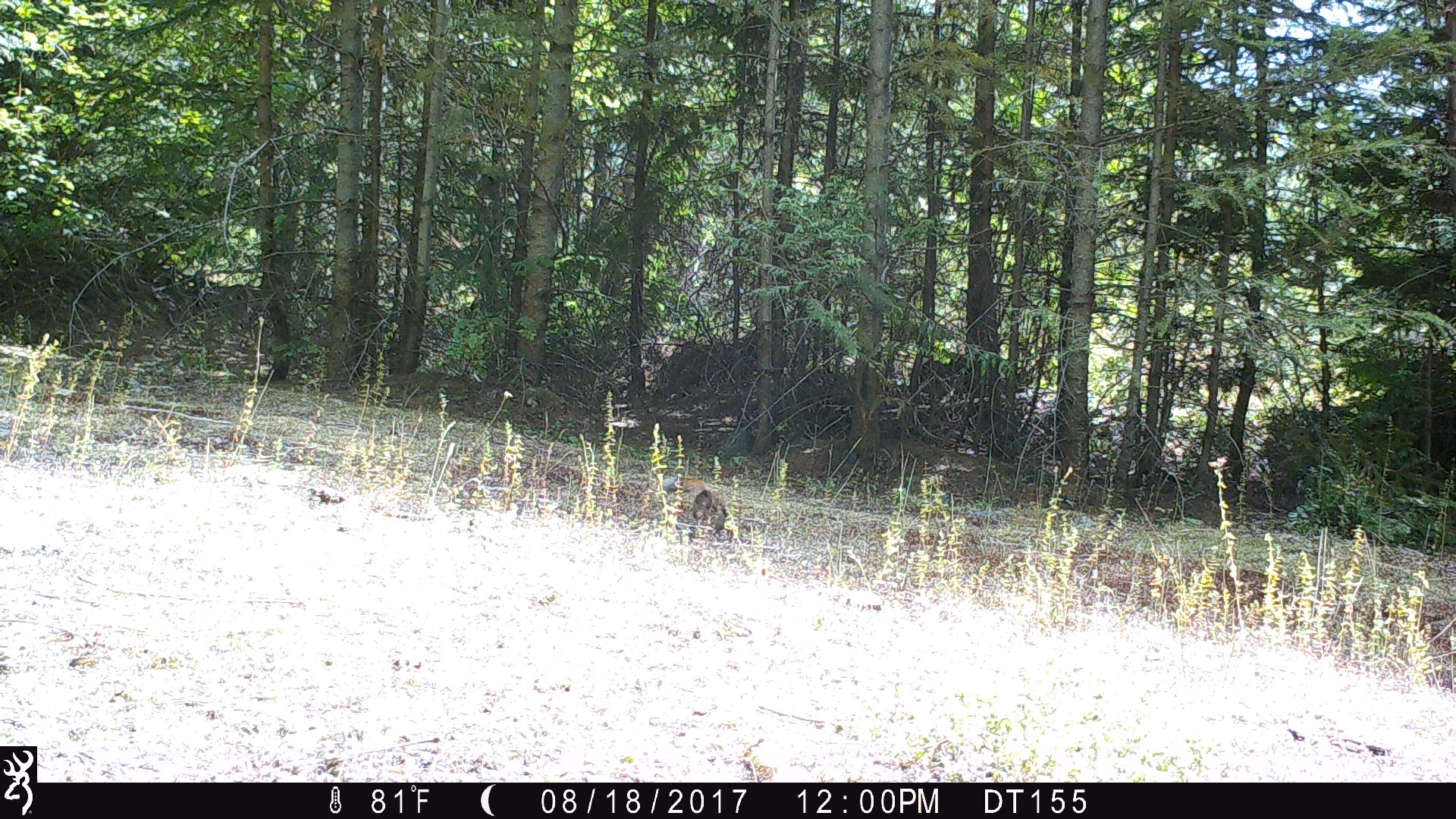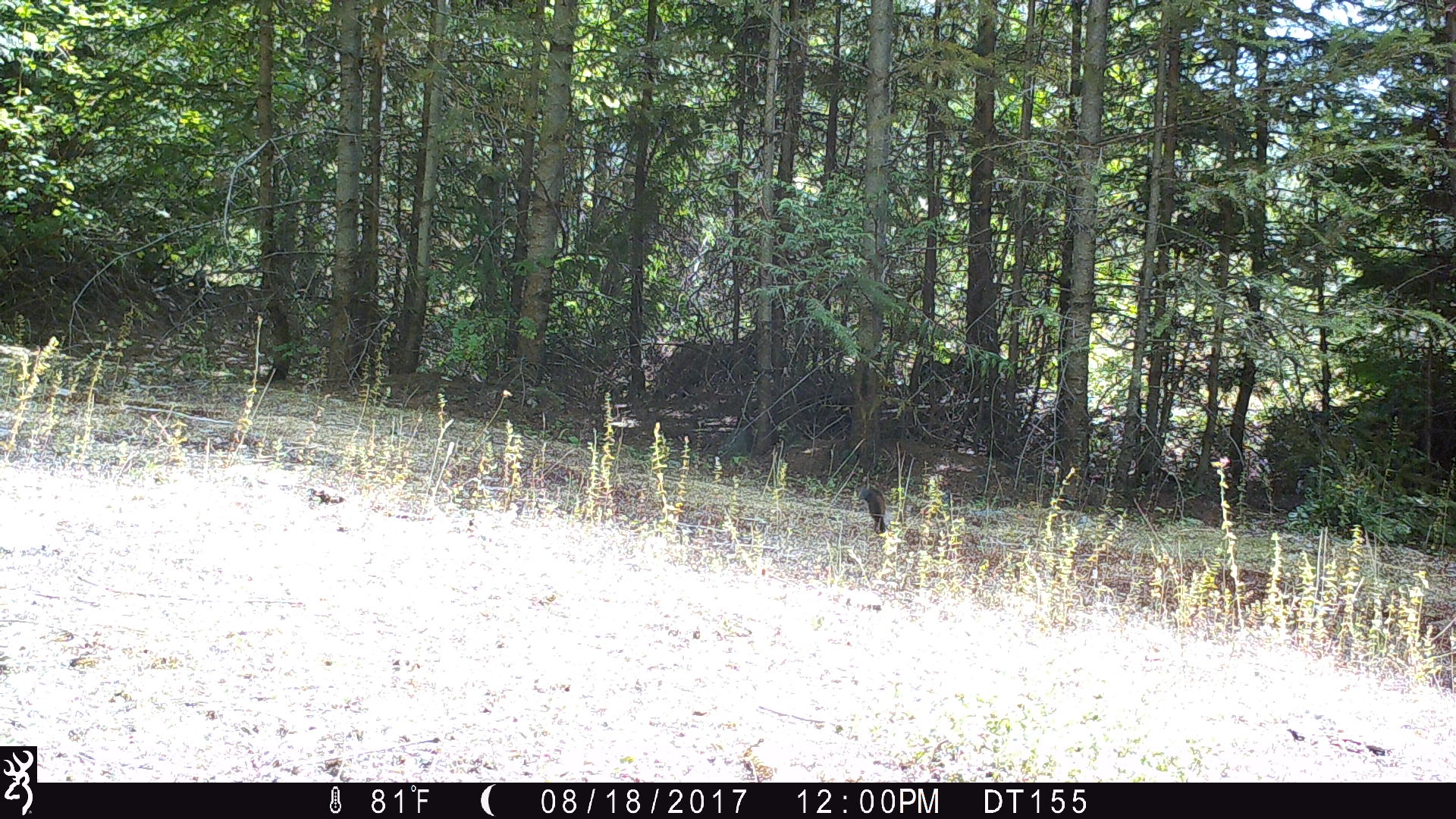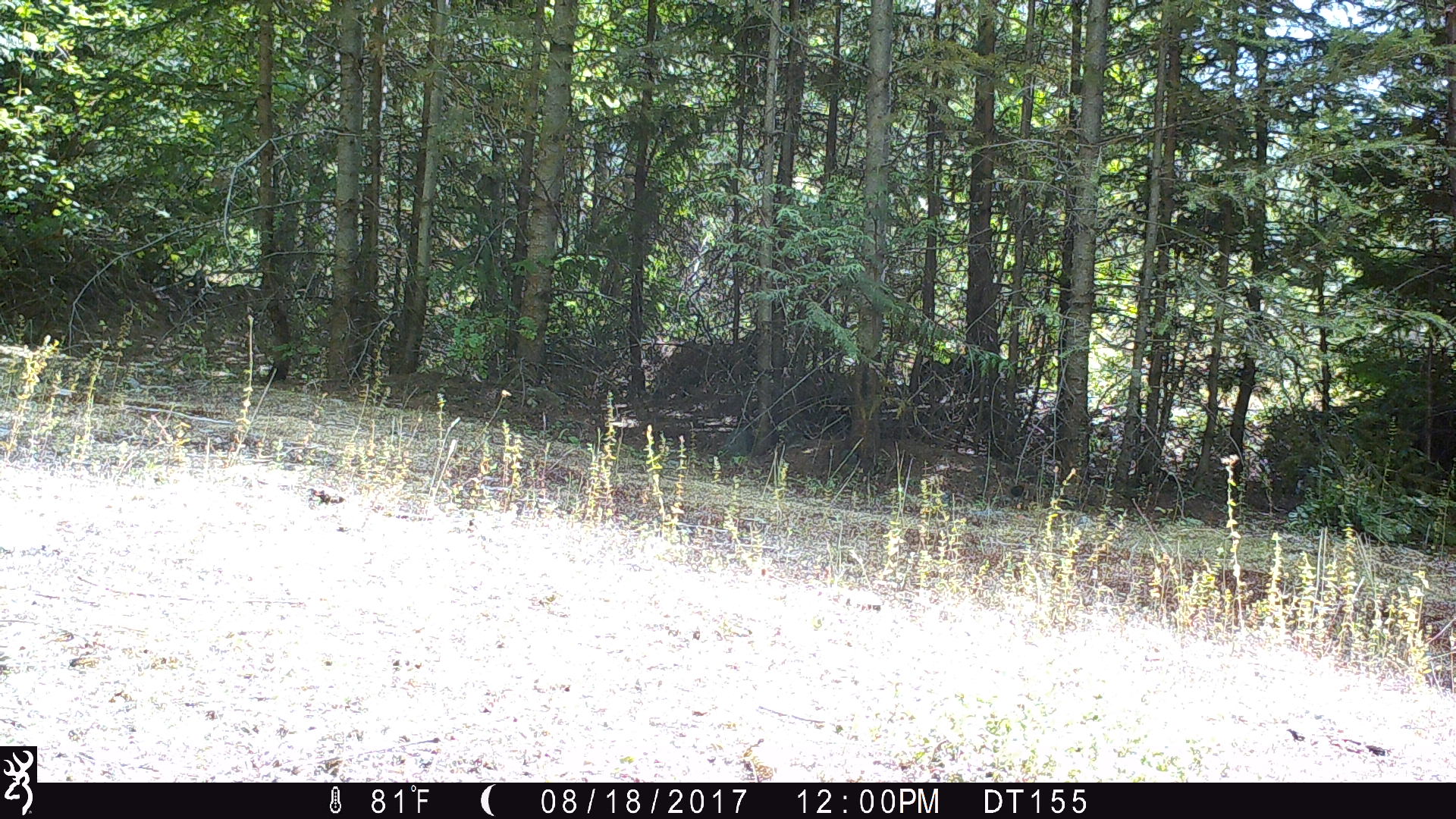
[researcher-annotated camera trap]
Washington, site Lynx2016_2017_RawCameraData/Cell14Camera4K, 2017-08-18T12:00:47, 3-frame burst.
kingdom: Animalia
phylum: Chordata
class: Mammalia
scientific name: Mammalia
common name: small mammal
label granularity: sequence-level